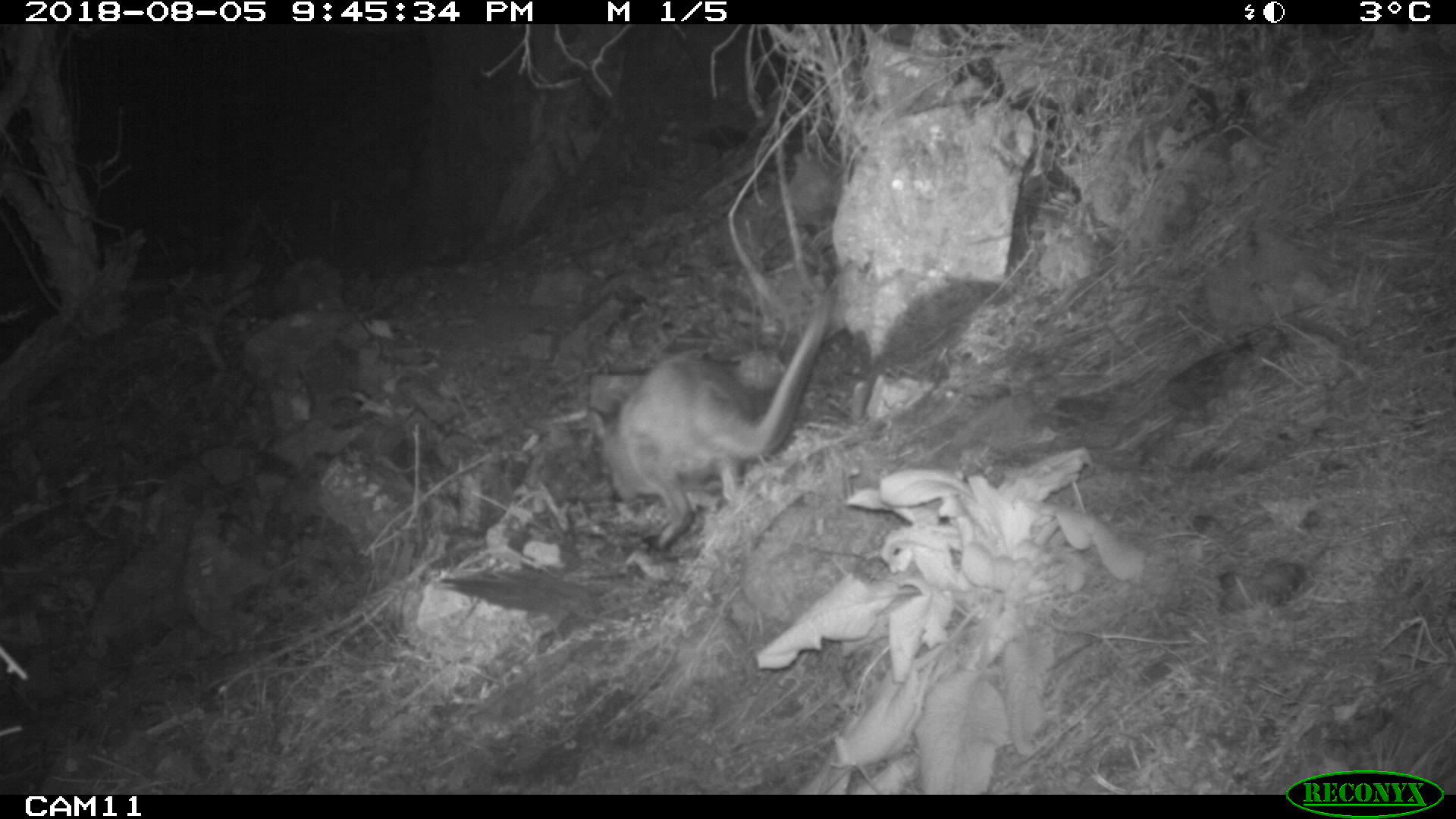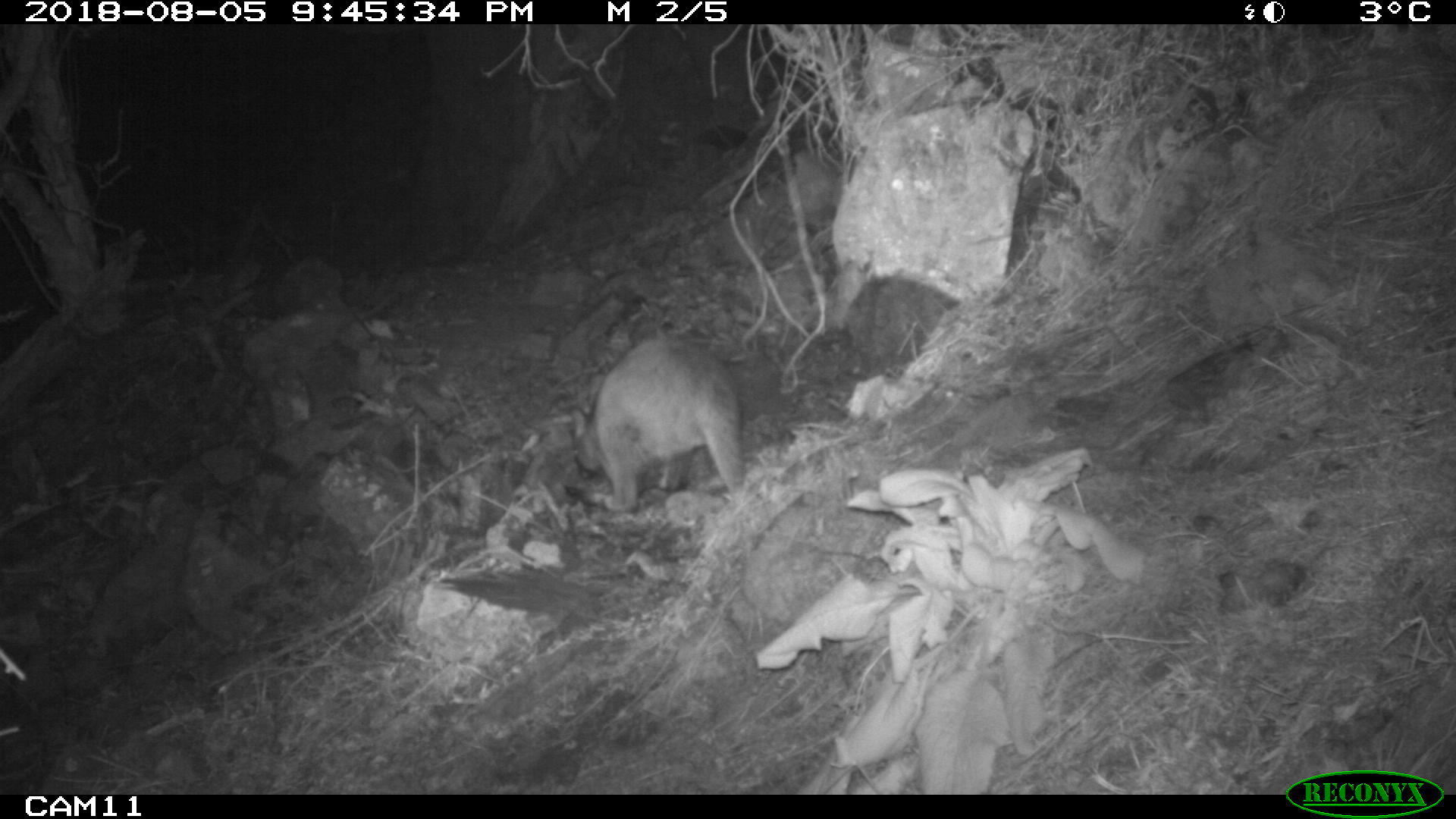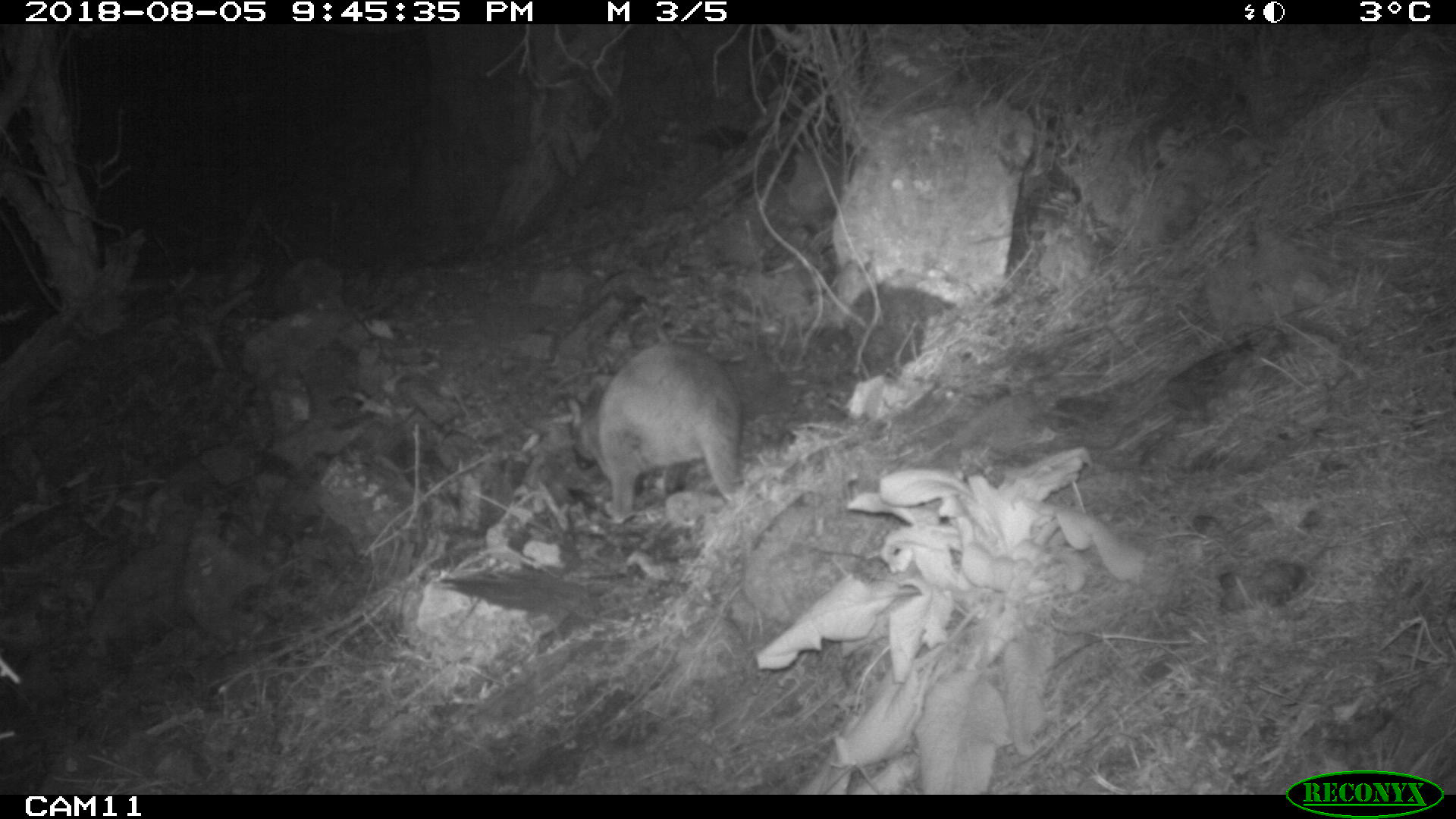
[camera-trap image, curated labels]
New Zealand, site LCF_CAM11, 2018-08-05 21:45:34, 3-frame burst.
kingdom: Animalia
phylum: Chordata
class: Mammalia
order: Diprotodontia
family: Macropodidae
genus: Notamacropus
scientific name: Notamacropus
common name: wallaby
Wallaby (Notamacropus).